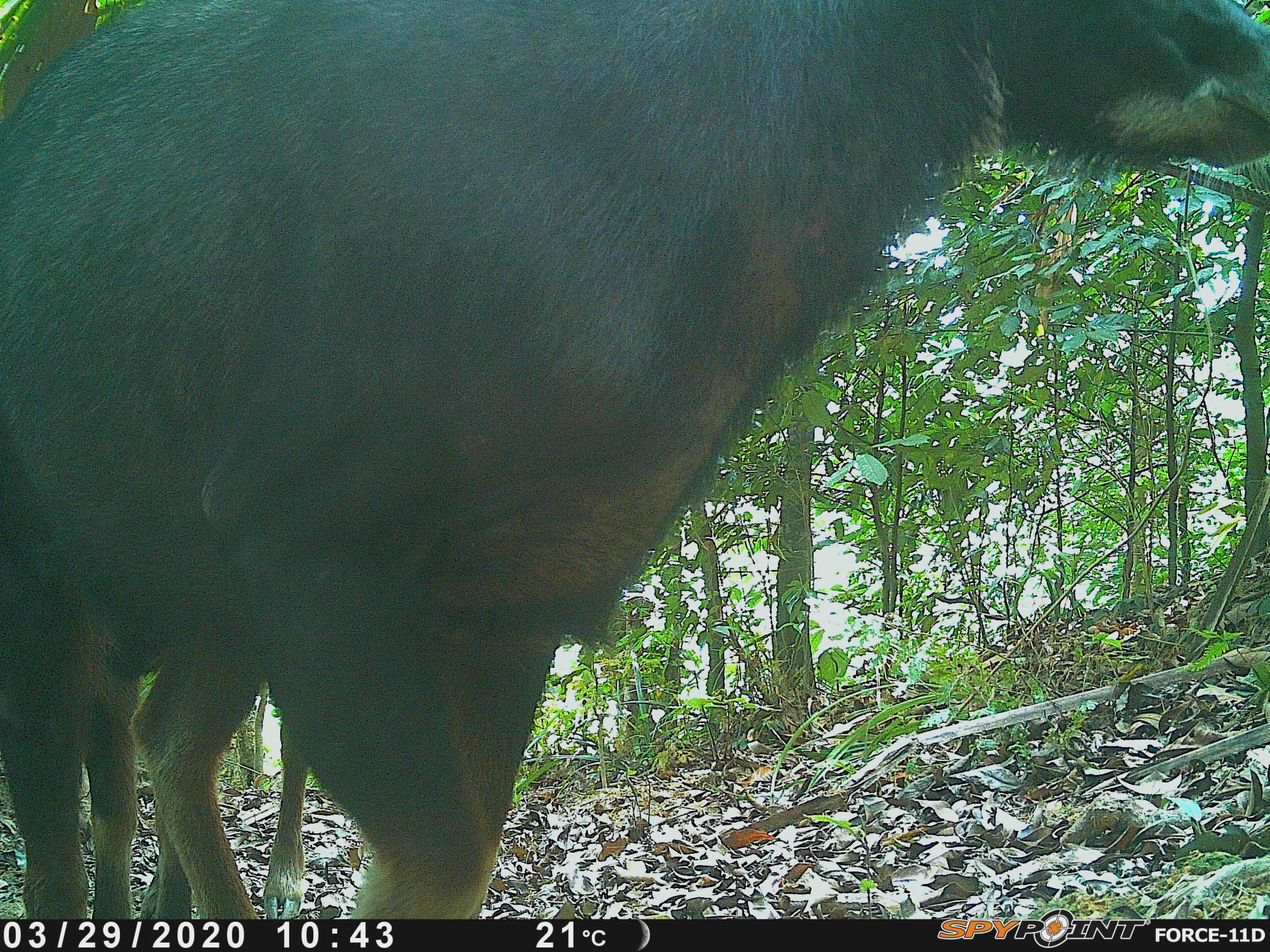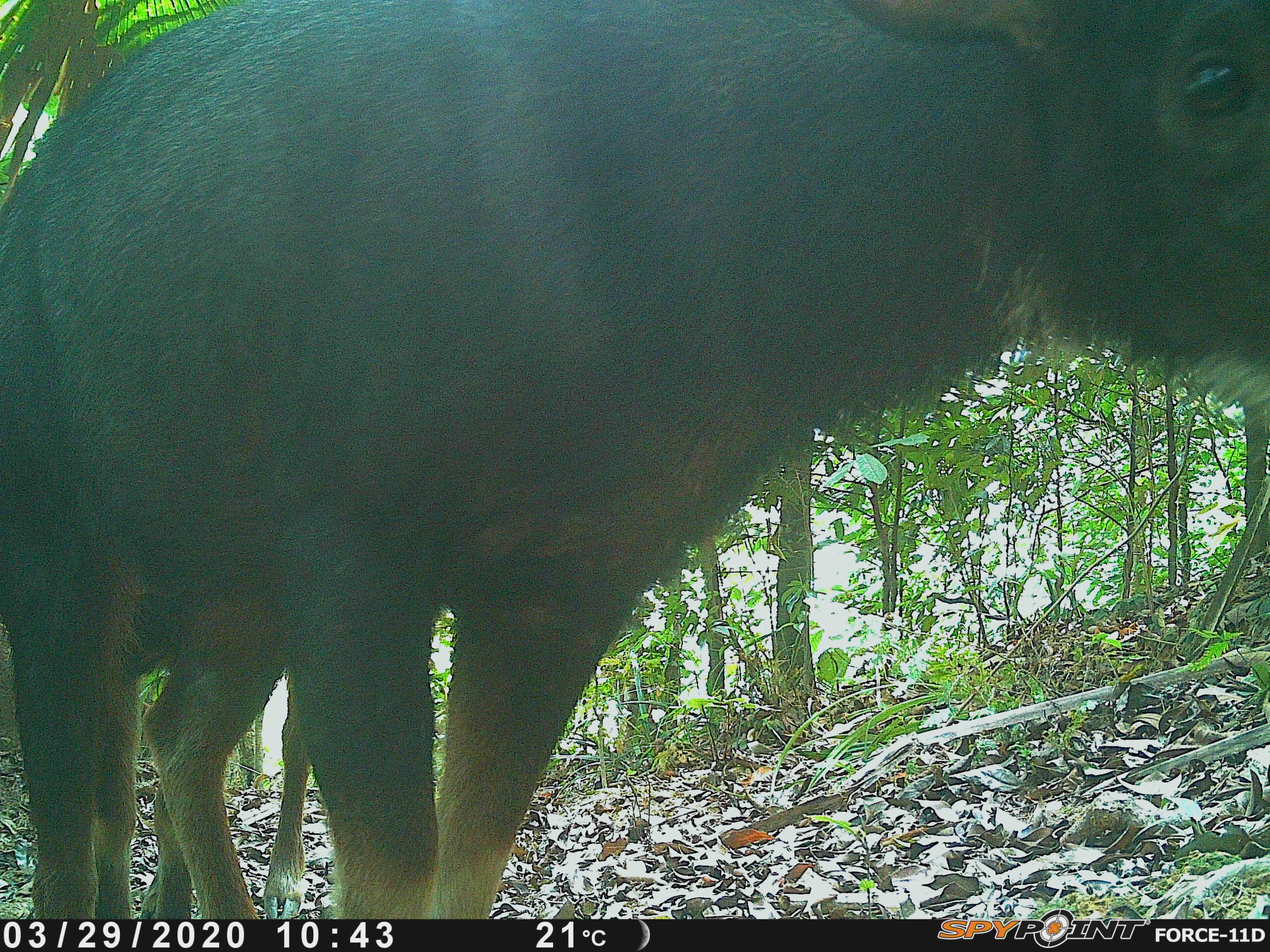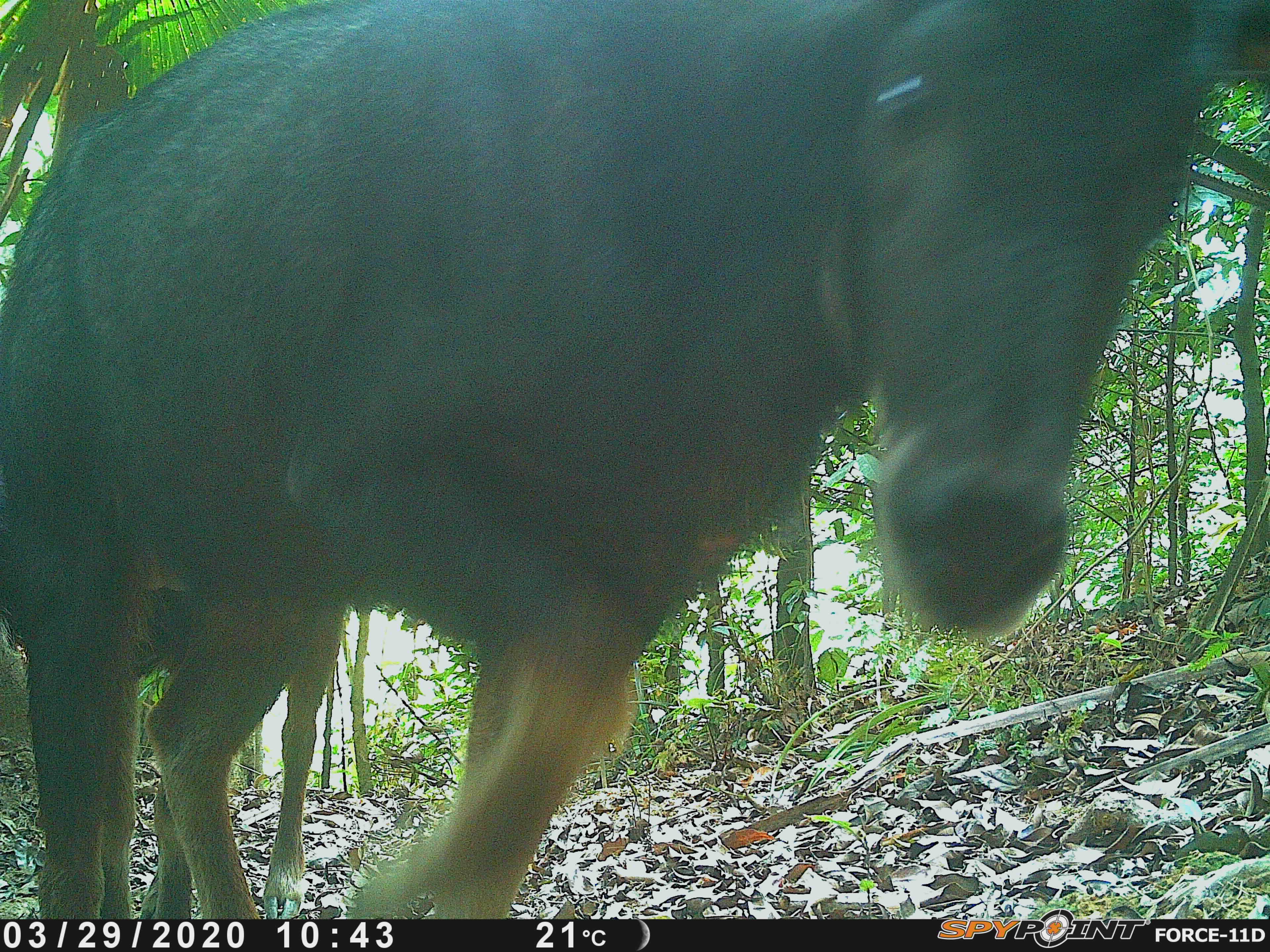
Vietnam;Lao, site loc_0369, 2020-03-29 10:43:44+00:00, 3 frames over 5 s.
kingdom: Animalia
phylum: Chordata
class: Mammalia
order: Artiodactyla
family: Bovidae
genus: Capricornis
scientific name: Capricornis sumatraensis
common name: chinese serow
Chinese serow (Capricornis sumatraensis). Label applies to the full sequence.